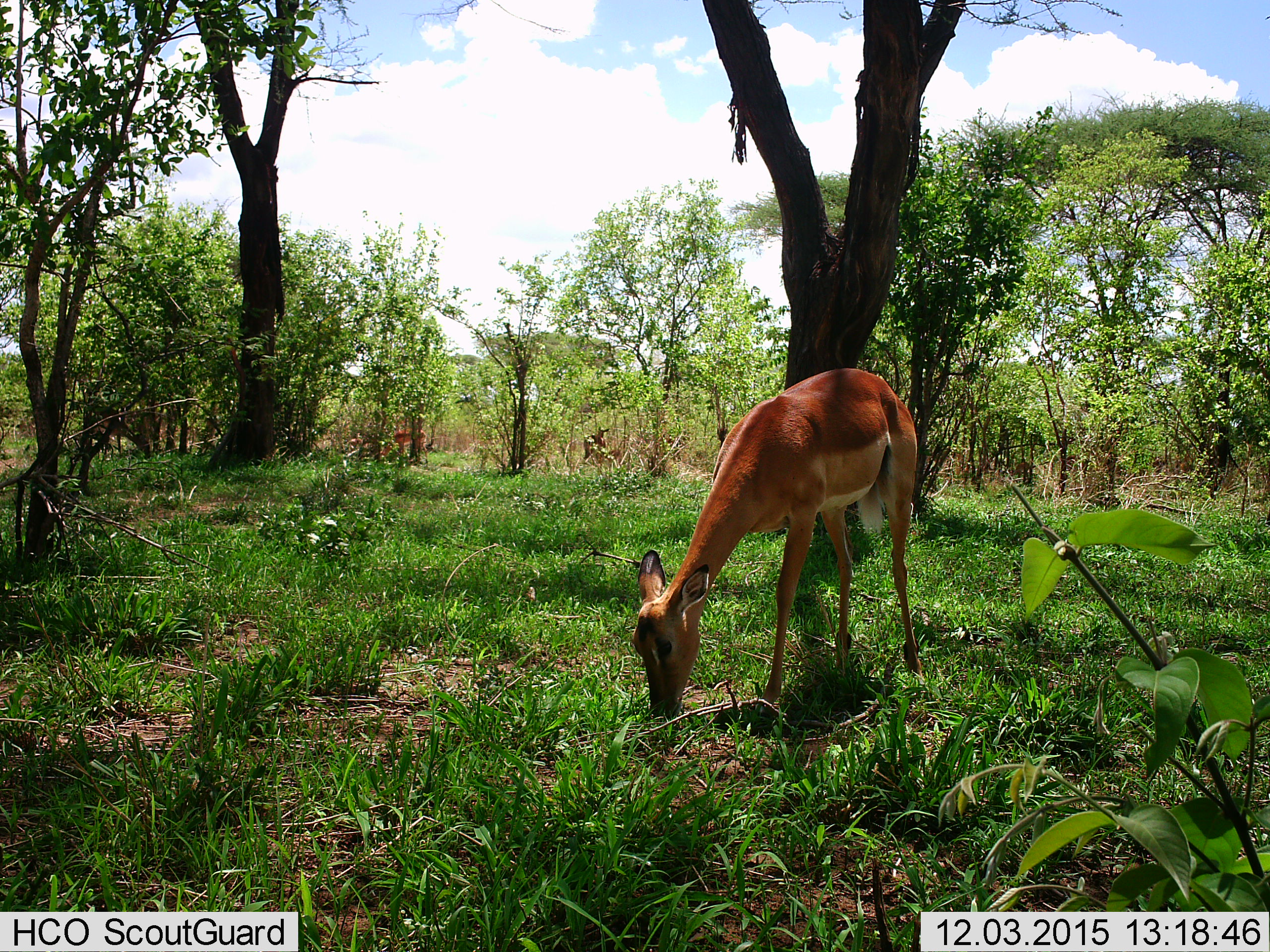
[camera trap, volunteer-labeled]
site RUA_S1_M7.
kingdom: Animalia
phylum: Chordata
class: Mammalia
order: Artiodactyla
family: Bovidae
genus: Aepyceros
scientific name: Aepyceros melampus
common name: impala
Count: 2.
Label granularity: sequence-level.